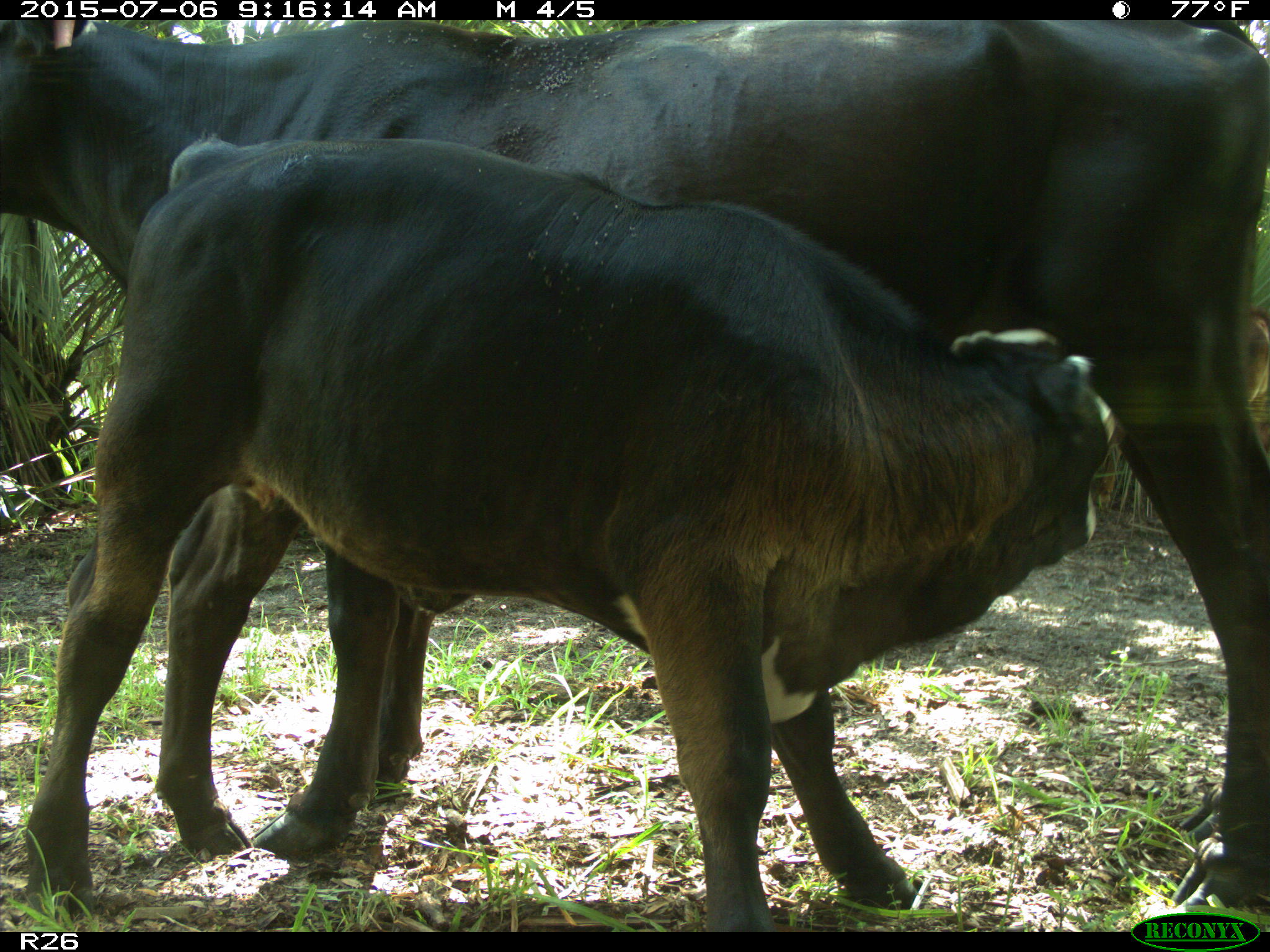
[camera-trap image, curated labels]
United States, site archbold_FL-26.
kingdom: Animalia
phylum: Chordata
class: Mammalia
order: Artiodactyla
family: Bovidae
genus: Bos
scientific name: Bos taurus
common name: domestic cow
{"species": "Bos taurus (domestic cow)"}